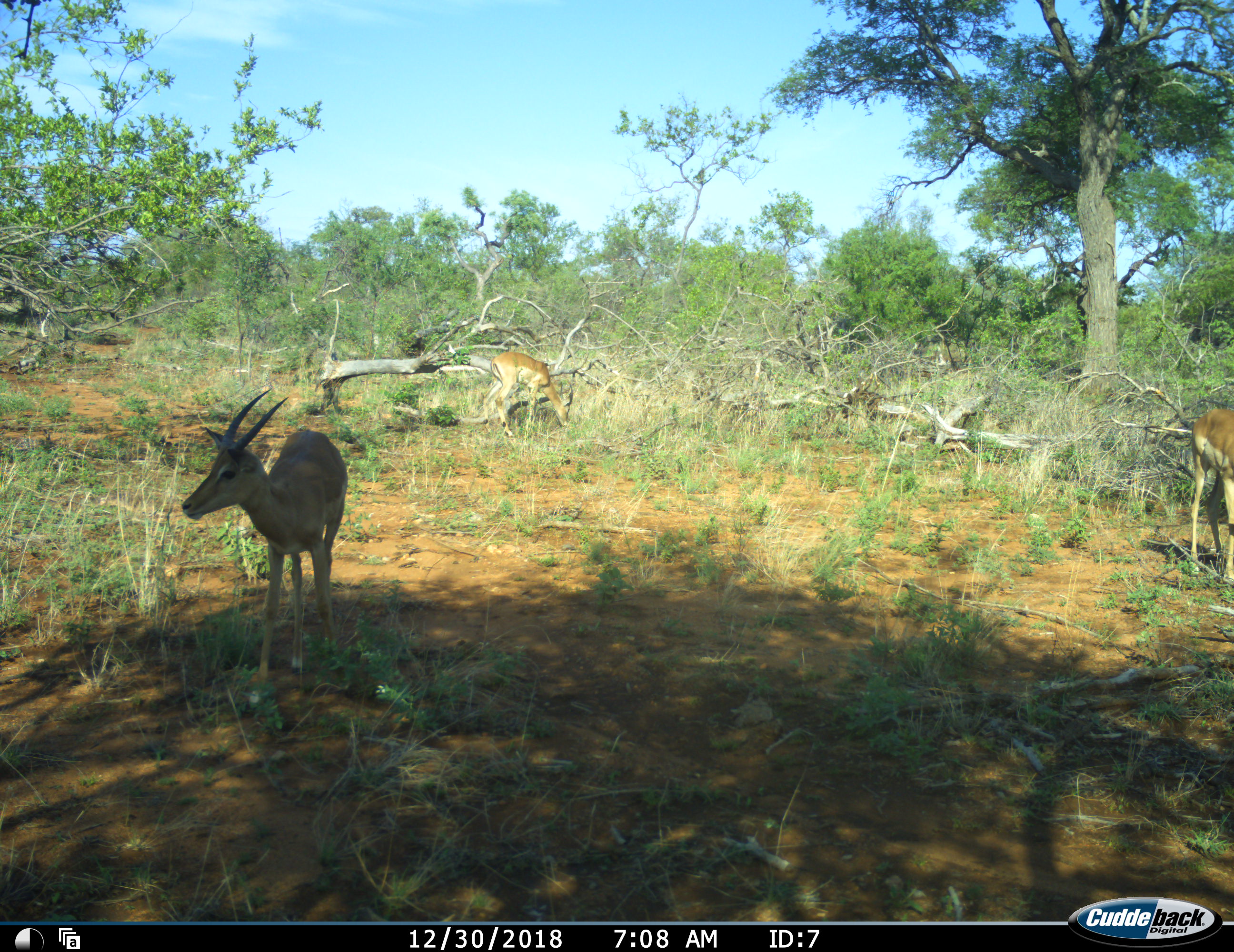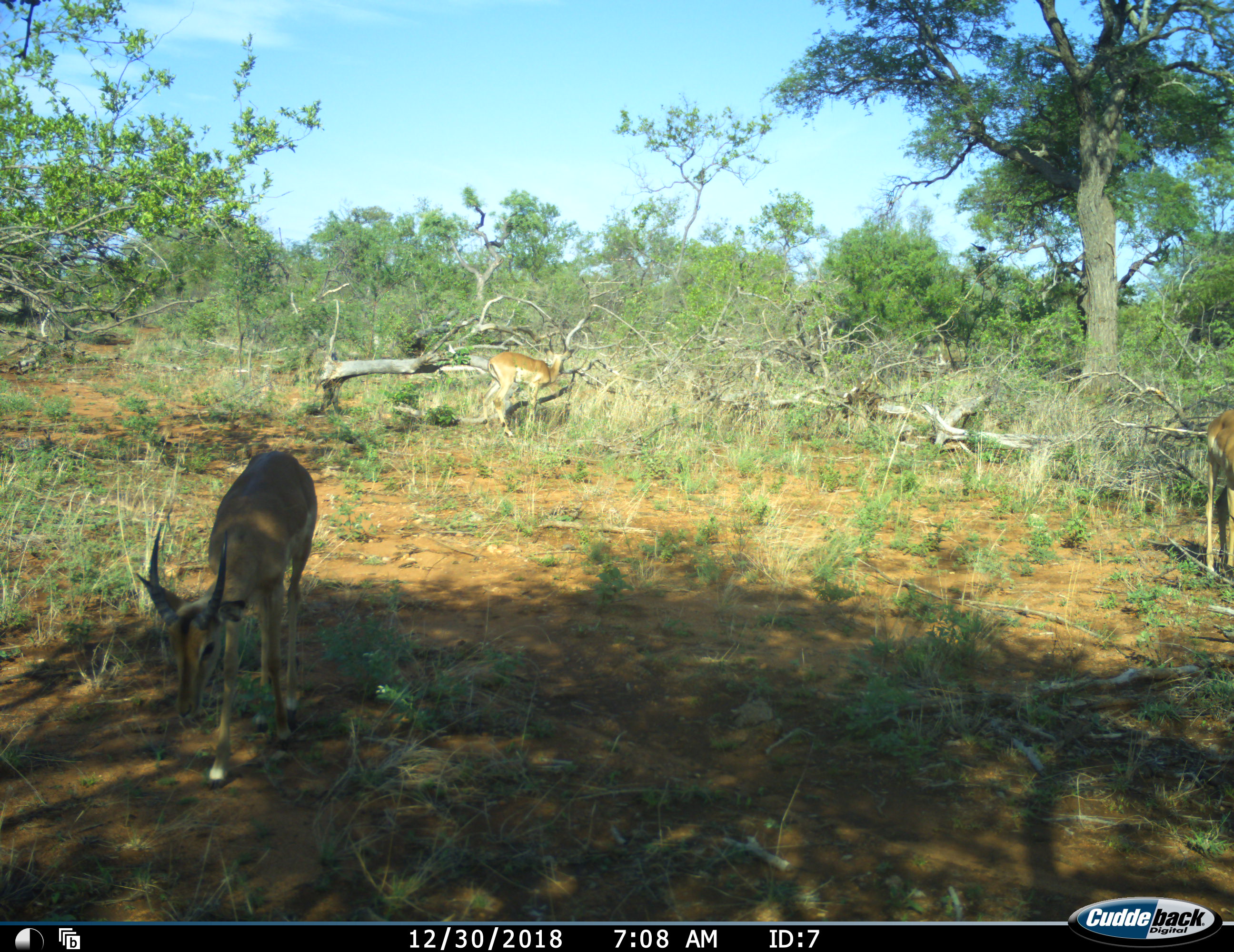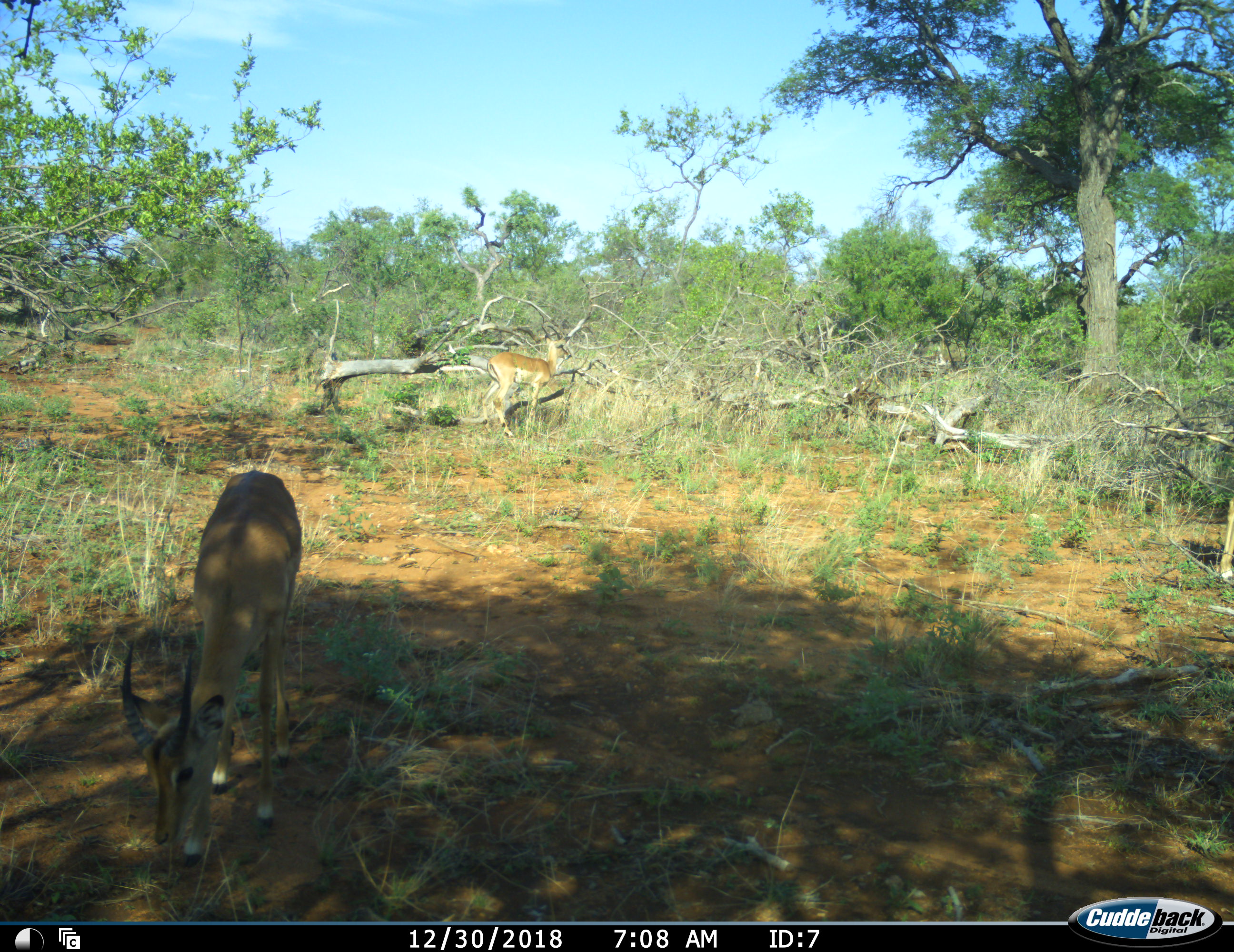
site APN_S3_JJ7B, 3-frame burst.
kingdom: Animalia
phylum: Chordata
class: Mammalia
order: Artiodactyla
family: Bovidae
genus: Aepyceros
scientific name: Aepyceros melampus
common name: impala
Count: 3.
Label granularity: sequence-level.